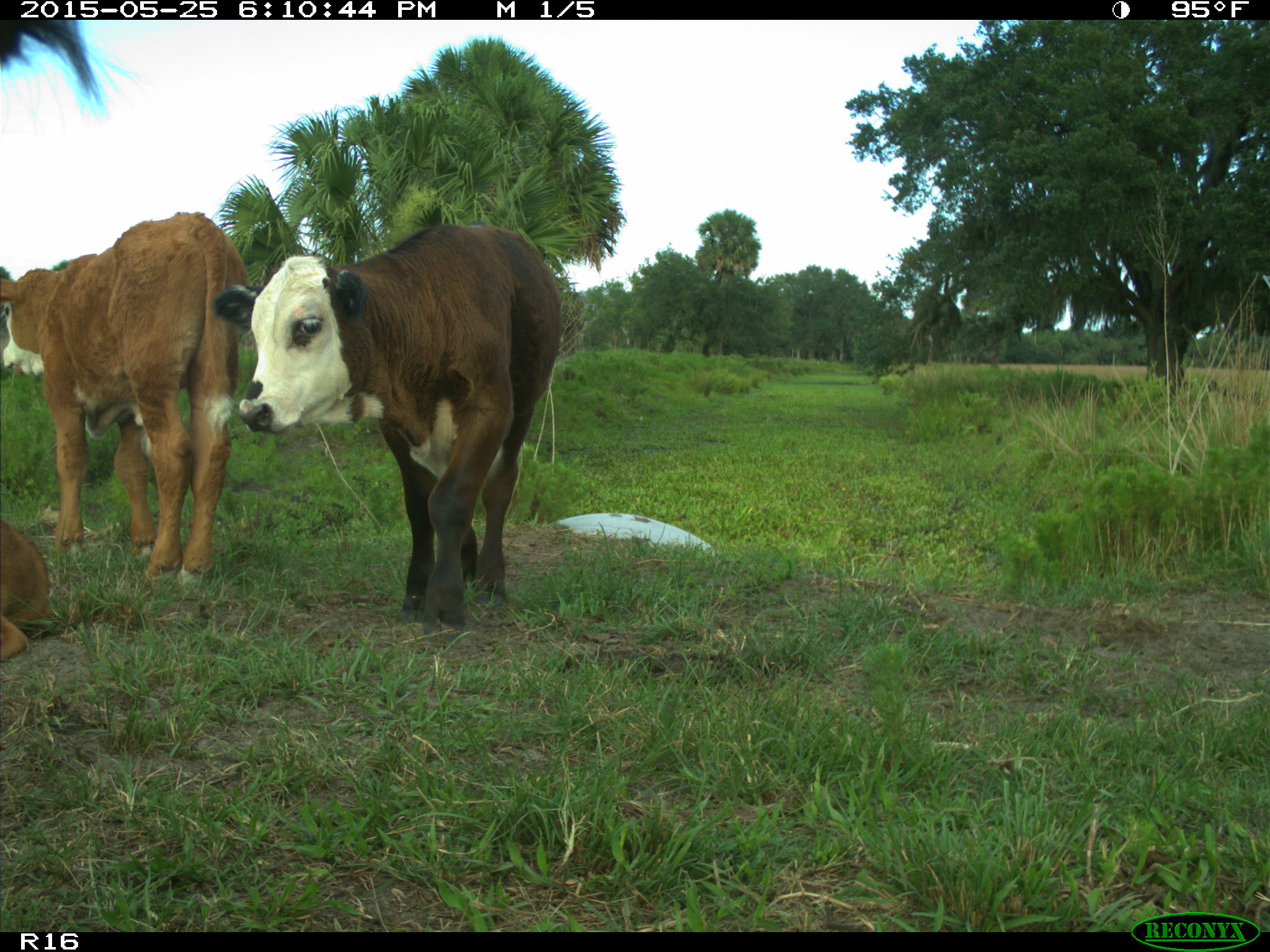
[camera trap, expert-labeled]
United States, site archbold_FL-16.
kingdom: Animalia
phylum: Chordata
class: Mammalia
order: Artiodactyla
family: Bovidae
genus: Bos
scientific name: Bos taurus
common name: domestic cow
Bos taurus (domestic cow).